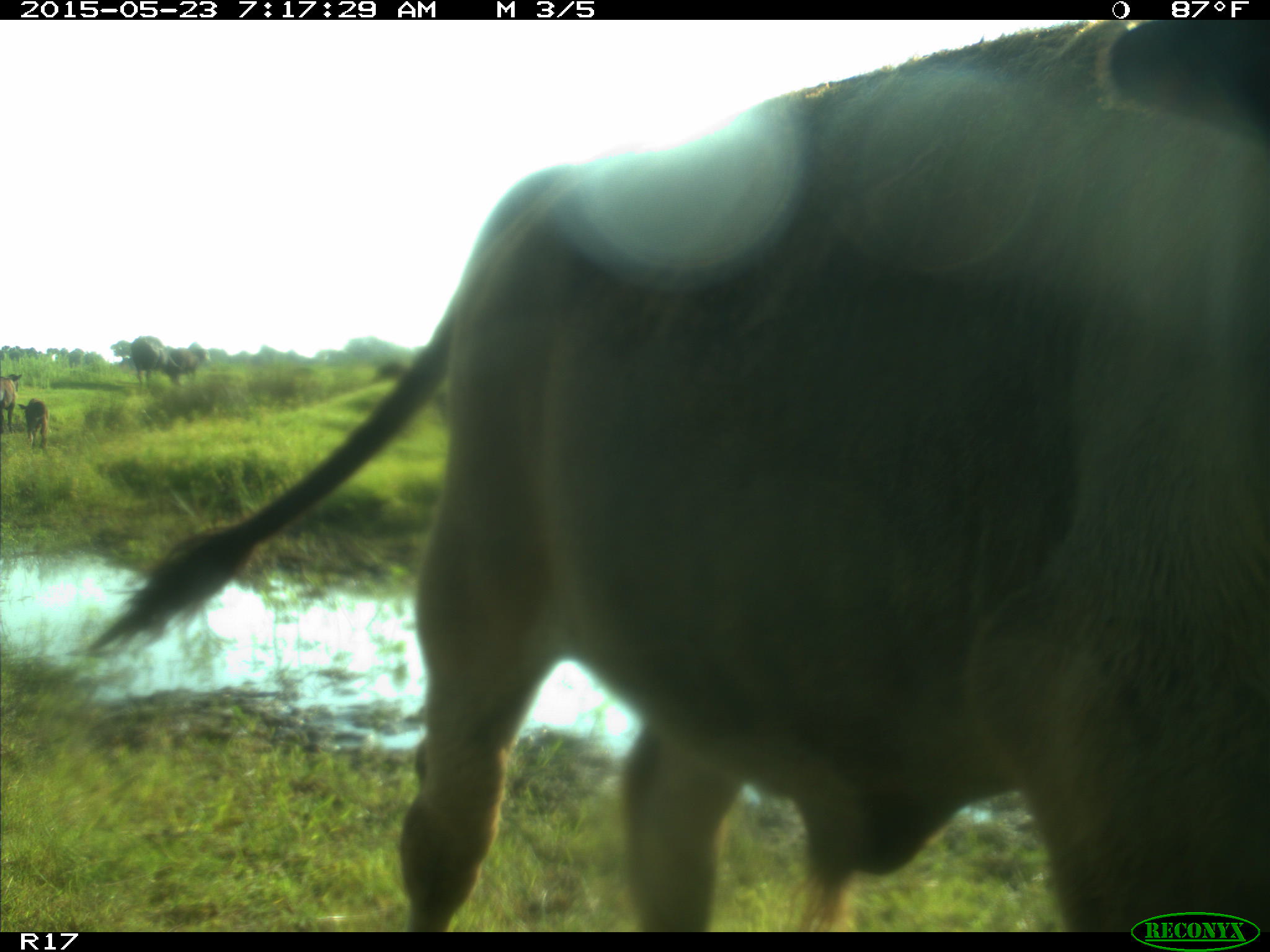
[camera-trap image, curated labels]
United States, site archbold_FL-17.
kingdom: Animalia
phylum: Chordata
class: Mammalia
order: Artiodactyla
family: Bovidae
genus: Bos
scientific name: Bos taurus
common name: domestic cow